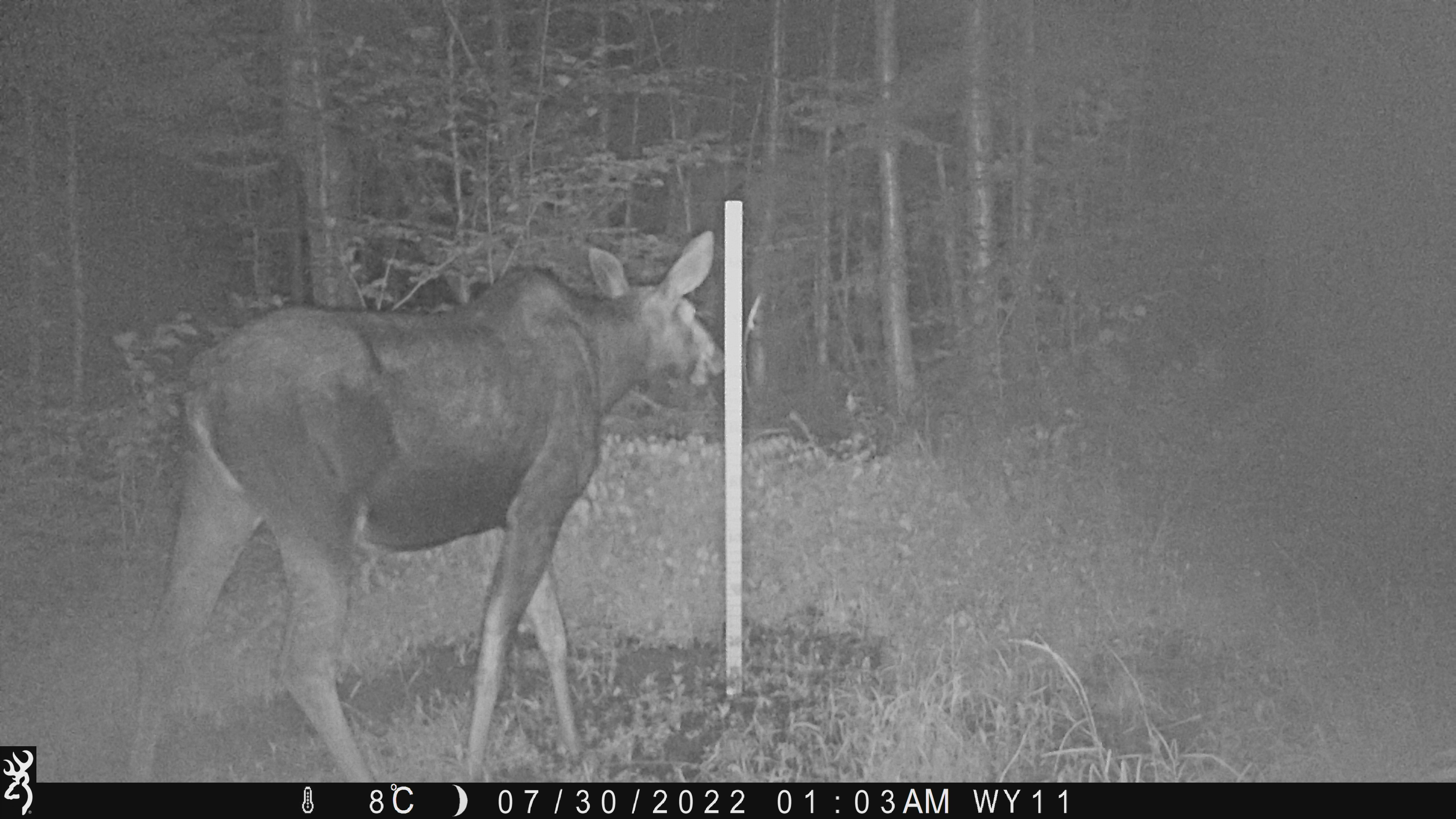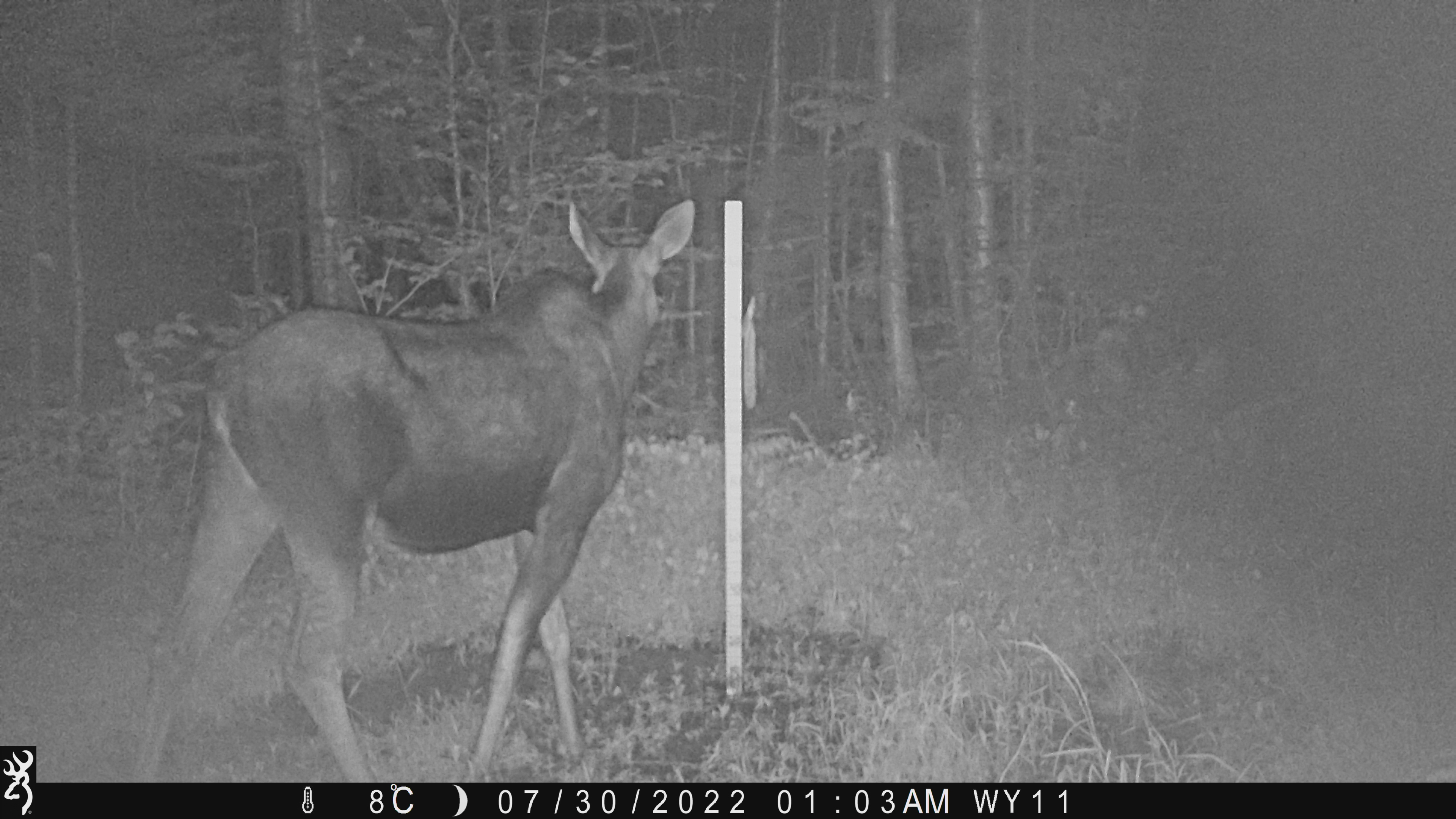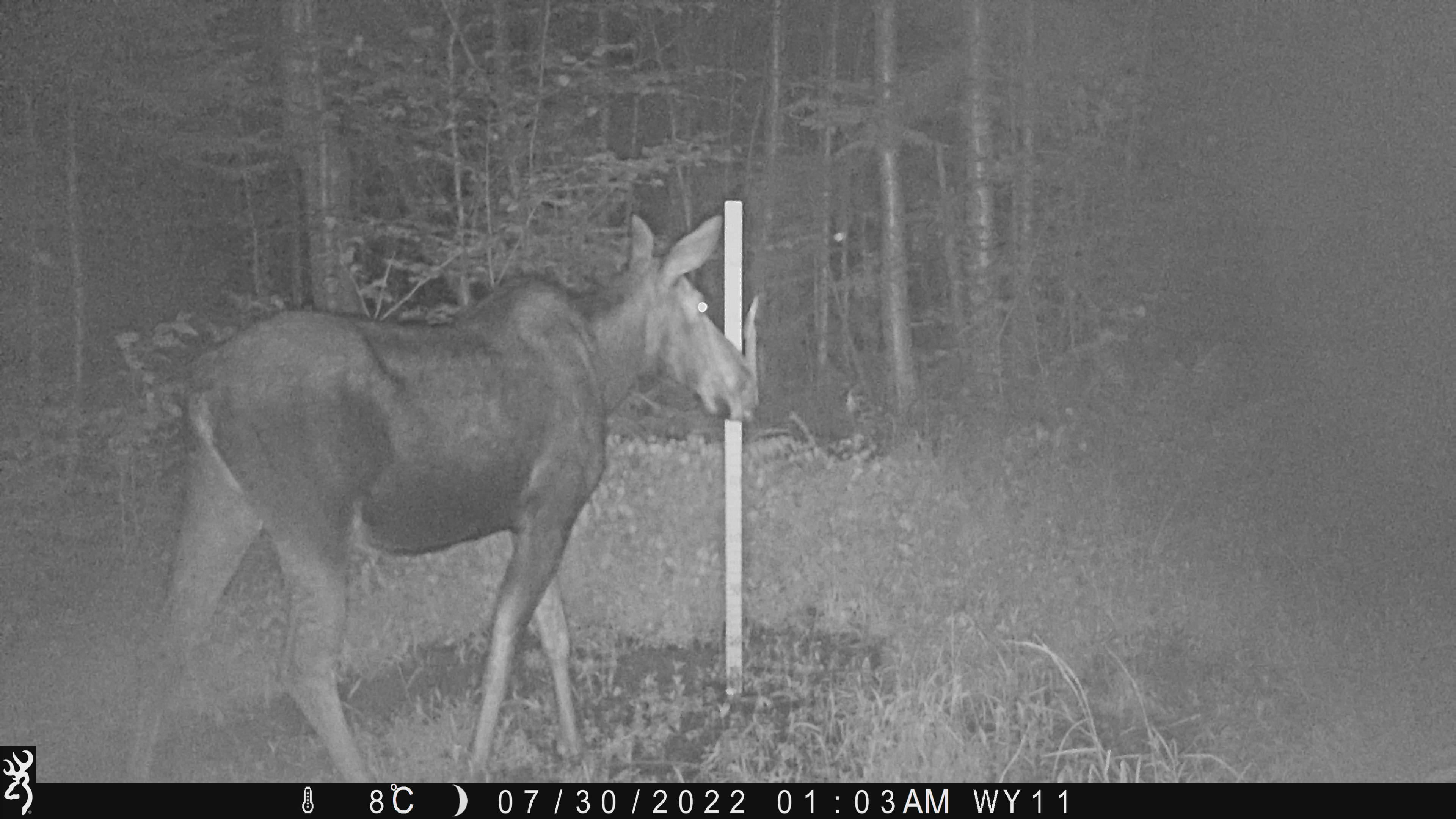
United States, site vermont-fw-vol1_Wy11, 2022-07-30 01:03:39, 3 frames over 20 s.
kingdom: Animalia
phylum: Chordata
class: Mammalia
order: Artiodactyla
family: Cervidae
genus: Alces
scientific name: Alces alces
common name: moose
Moose (Alces alces).